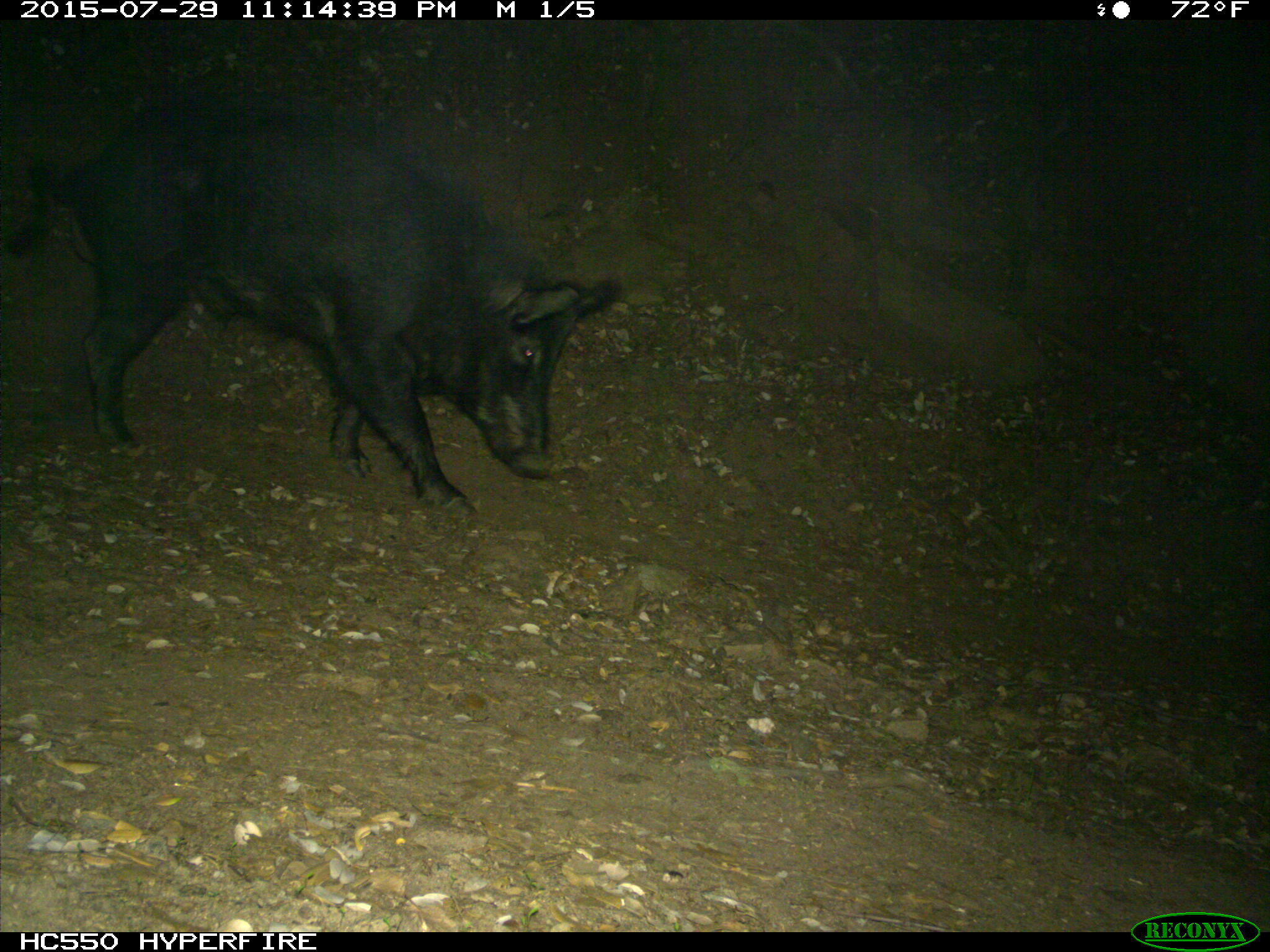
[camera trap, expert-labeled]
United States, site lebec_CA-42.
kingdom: Animalia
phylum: Chordata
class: Mammalia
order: Artiodactyla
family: Suidae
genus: Sus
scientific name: Sus scrofa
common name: wild boar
Sus scrofa (wild boar).